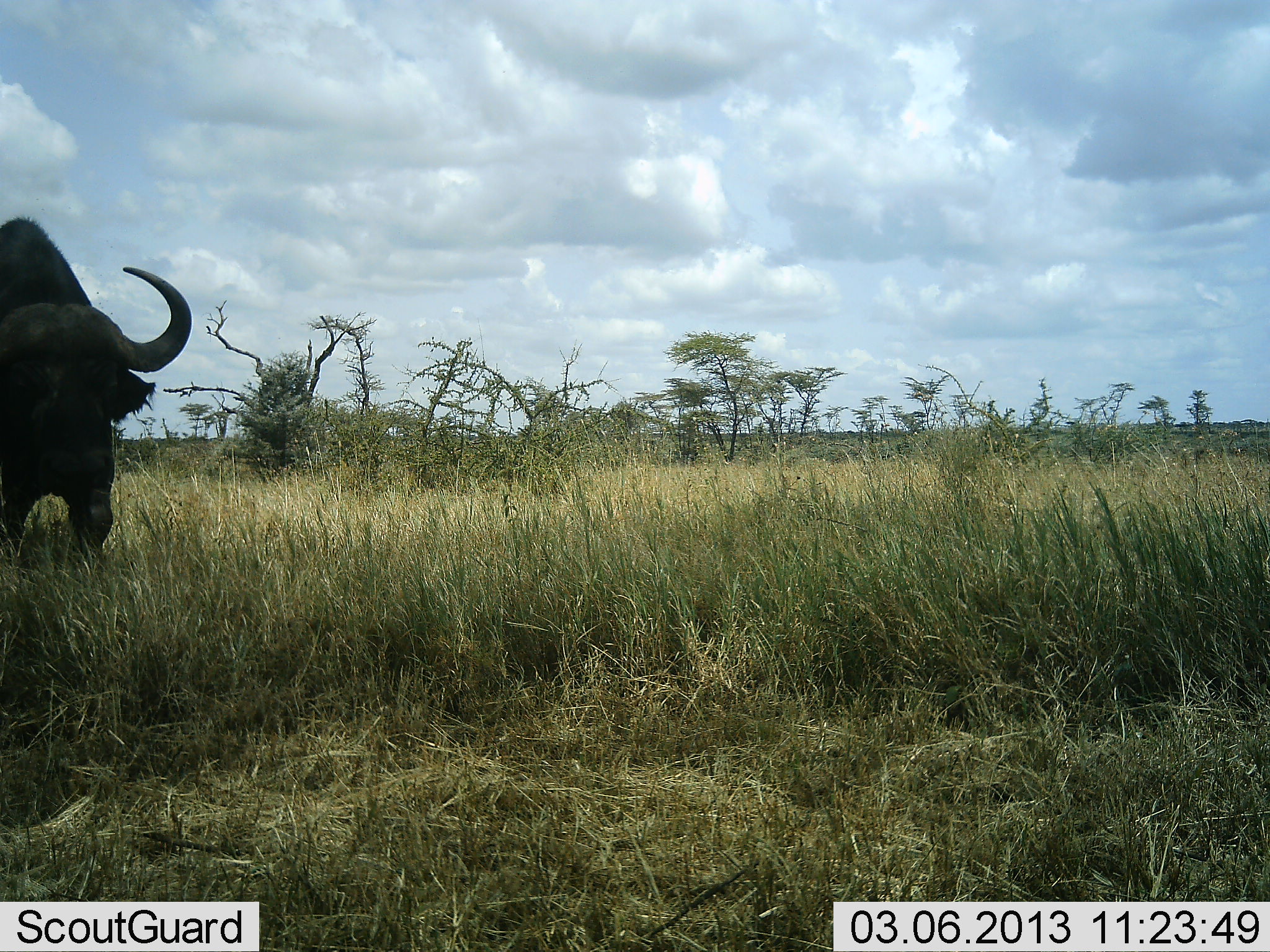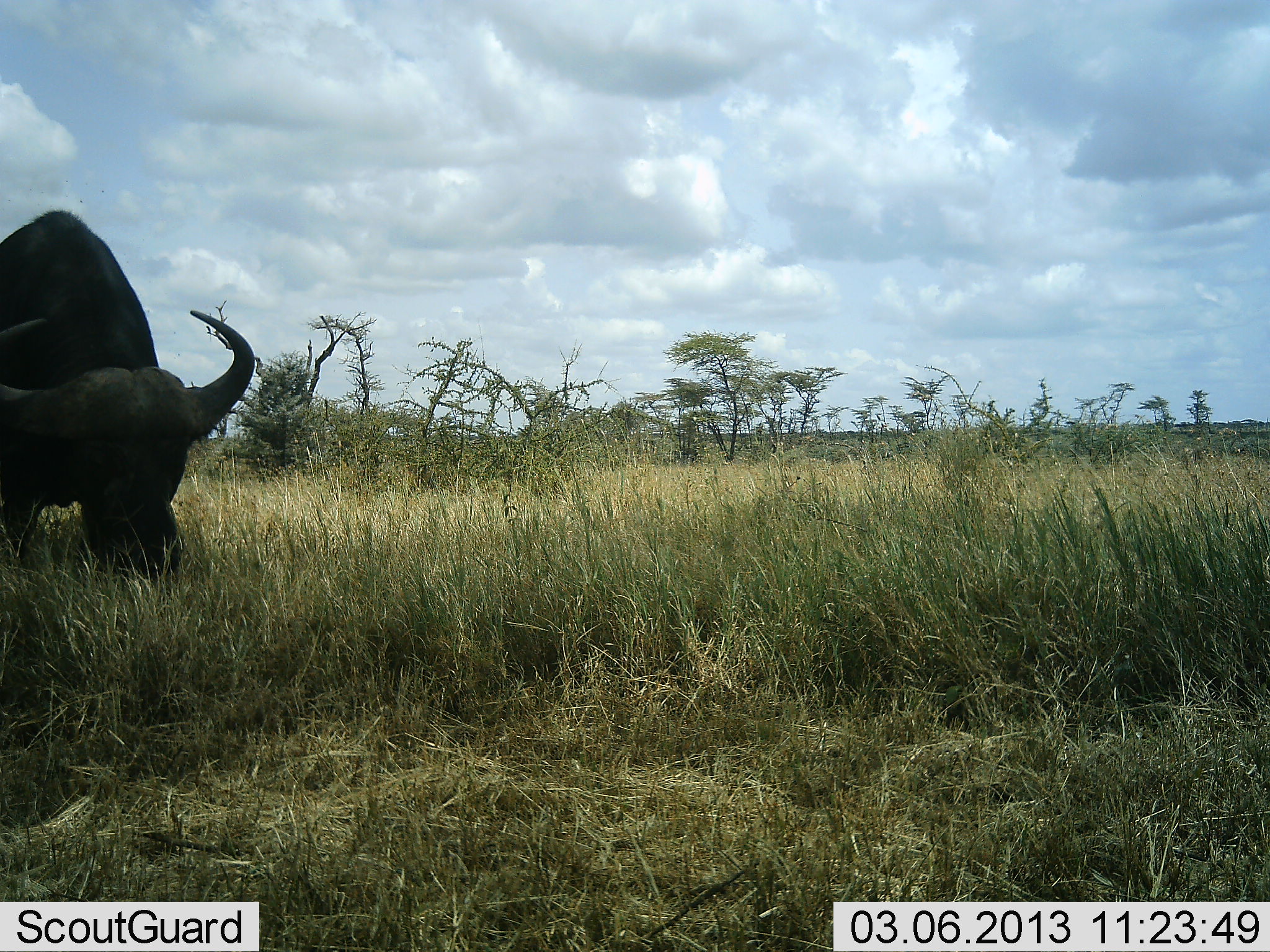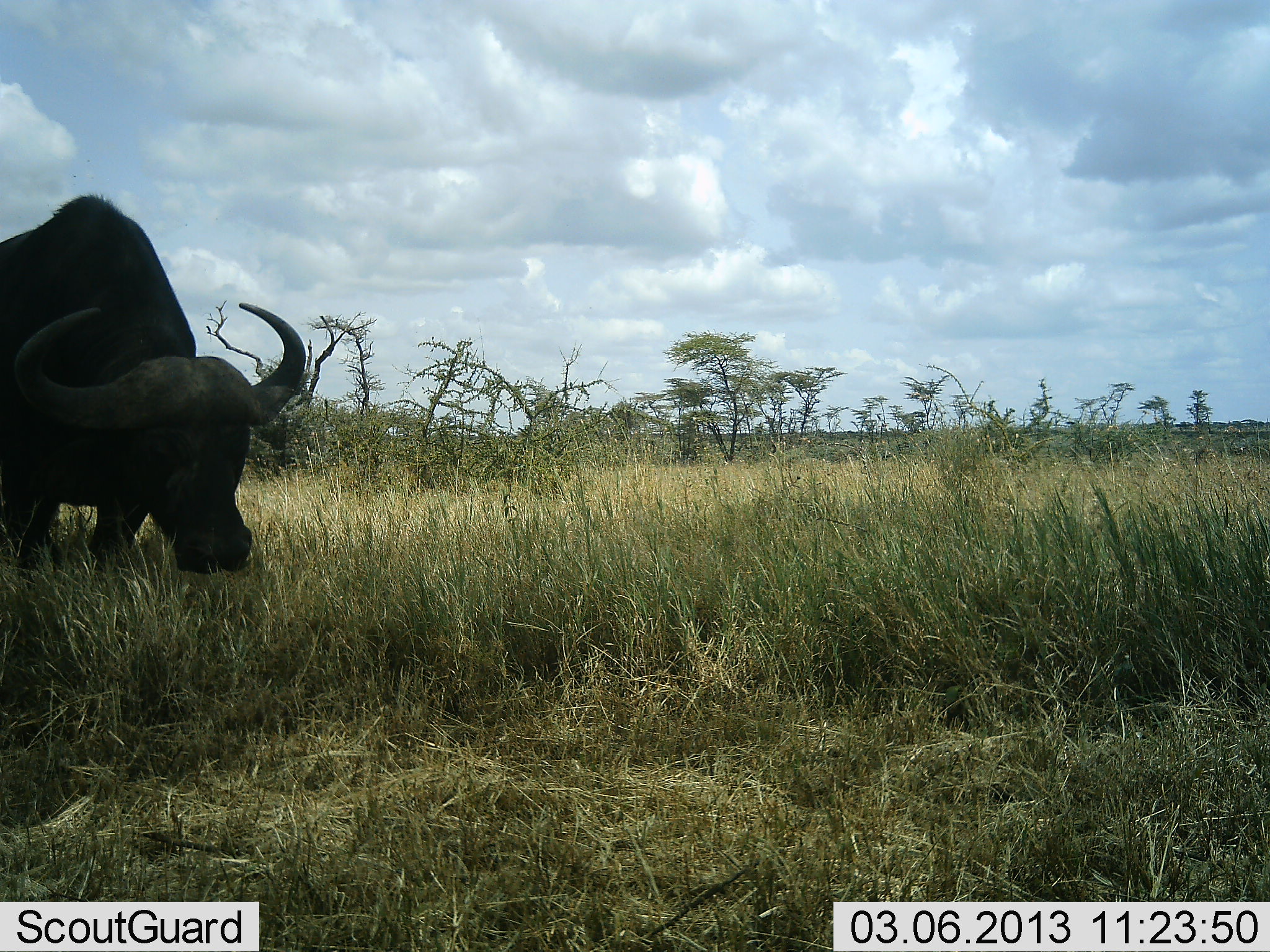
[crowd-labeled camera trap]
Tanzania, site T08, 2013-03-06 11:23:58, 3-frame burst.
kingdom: Animalia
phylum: Chordata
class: Mammalia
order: Artiodactyla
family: Bovidae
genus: Syncerus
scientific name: Syncerus caffer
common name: cape buffalo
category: buffalo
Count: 1.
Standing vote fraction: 0%.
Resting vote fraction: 0%.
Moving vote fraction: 50%.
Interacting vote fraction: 0%.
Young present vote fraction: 0%.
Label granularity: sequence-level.